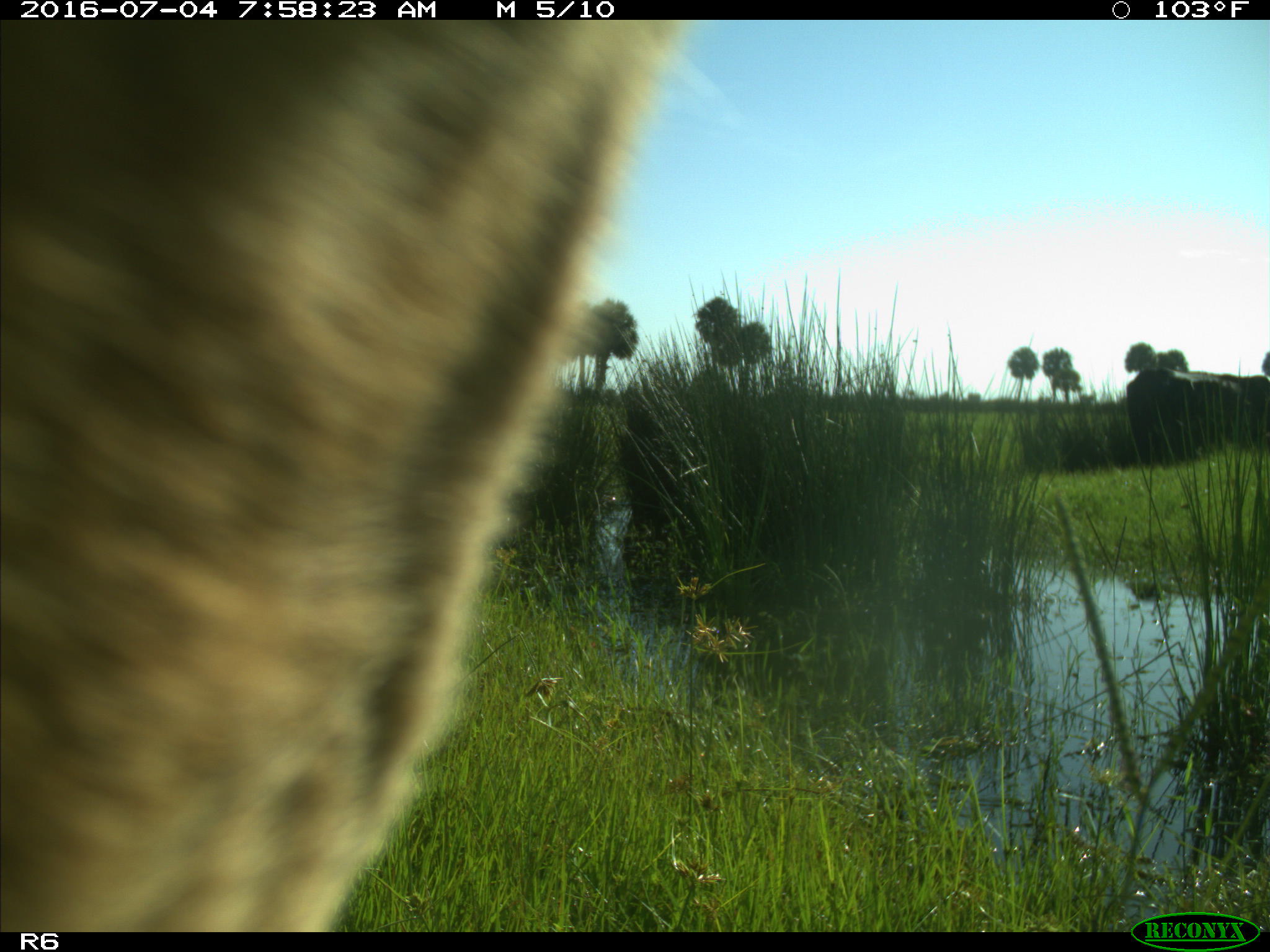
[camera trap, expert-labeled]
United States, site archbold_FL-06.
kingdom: Animalia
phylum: Chordata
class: Mammalia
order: Artiodactyla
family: Bovidae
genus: Bos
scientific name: Bos taurus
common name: domestic cow